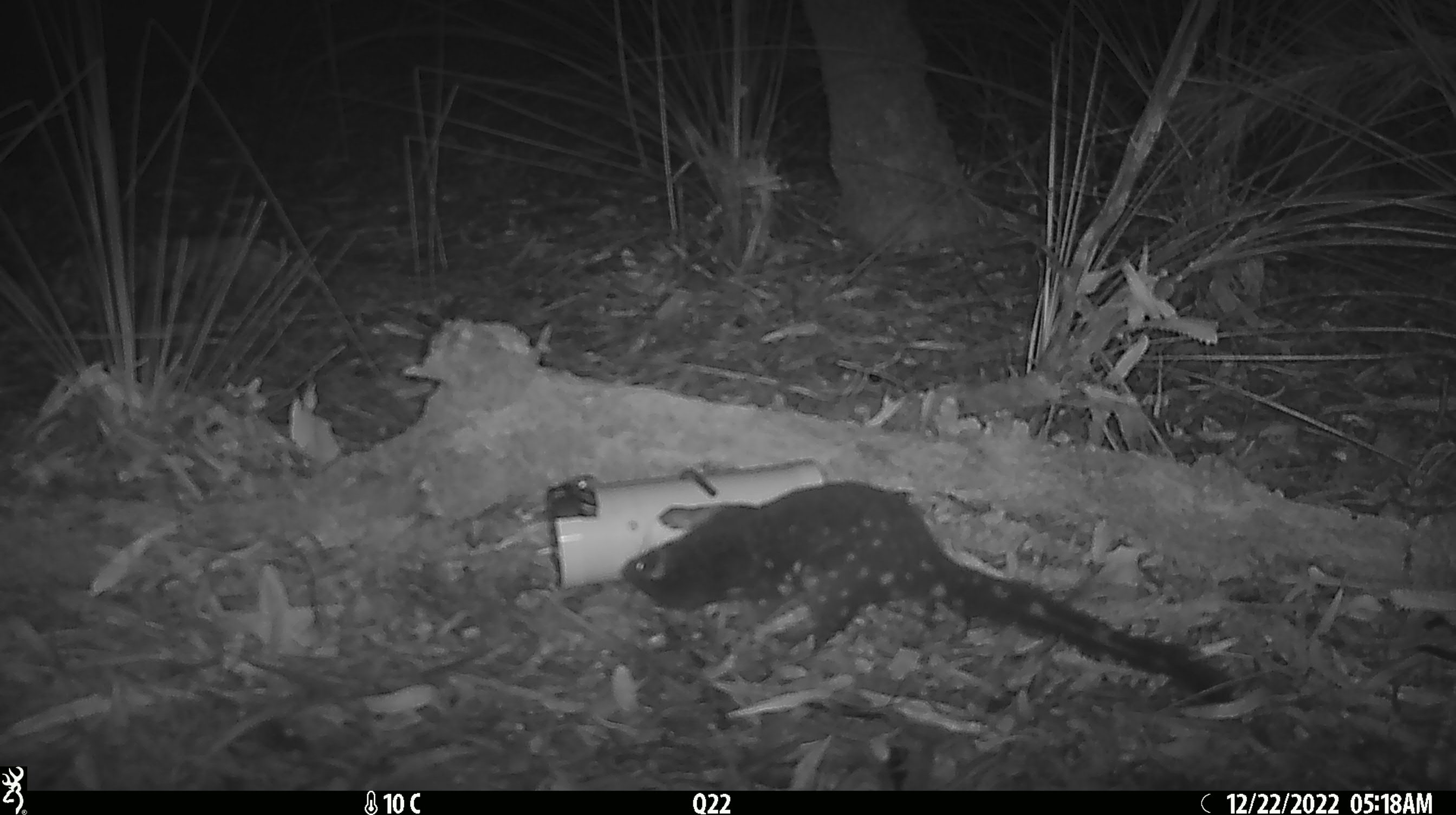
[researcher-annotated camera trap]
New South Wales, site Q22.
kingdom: Animalia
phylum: Chordata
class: Mammalia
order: Dasyuromorphia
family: Dasyuridae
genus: Dasyurus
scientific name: Dasyurus maculatus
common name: spotted-tailed quoll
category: quoll